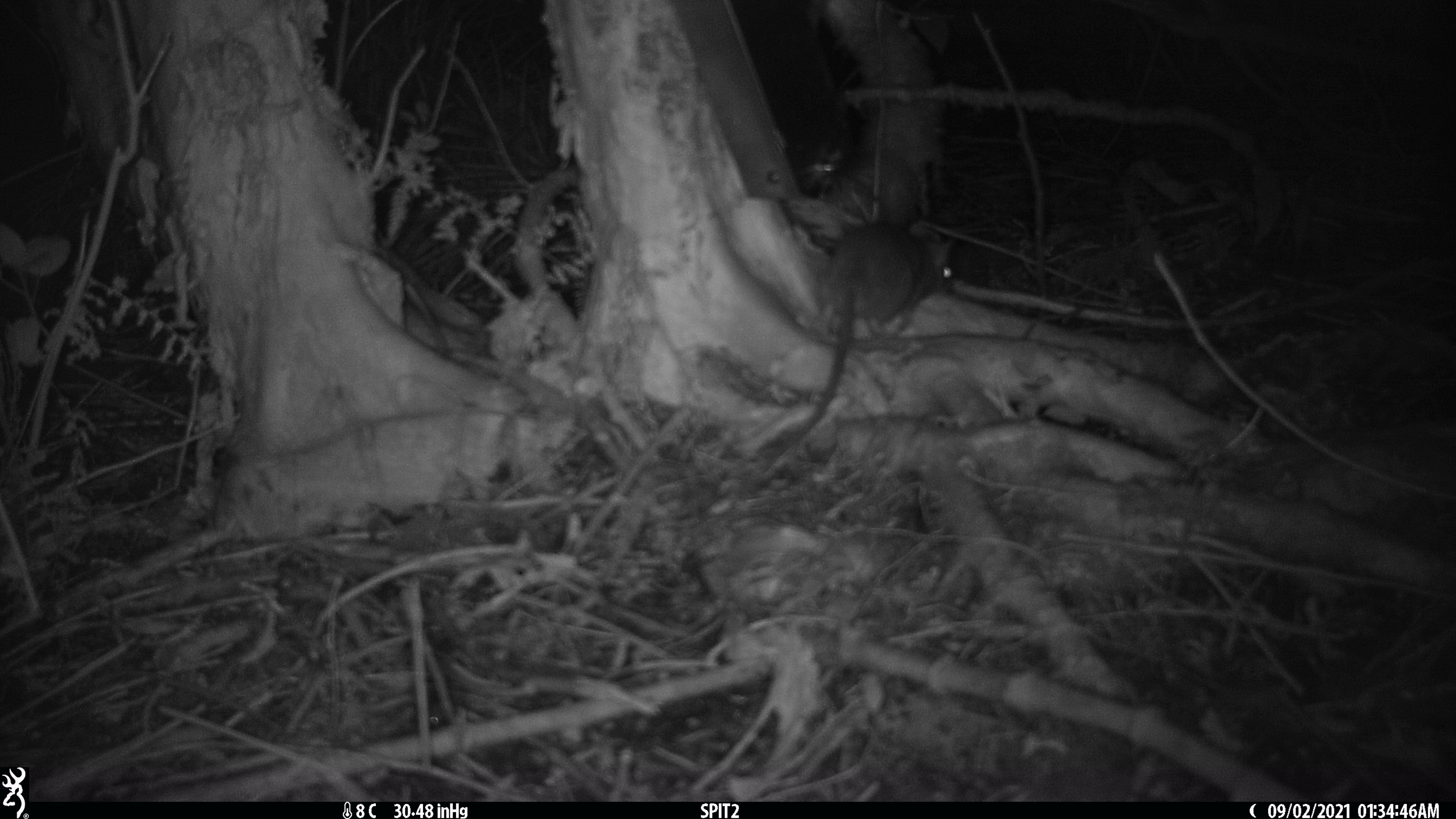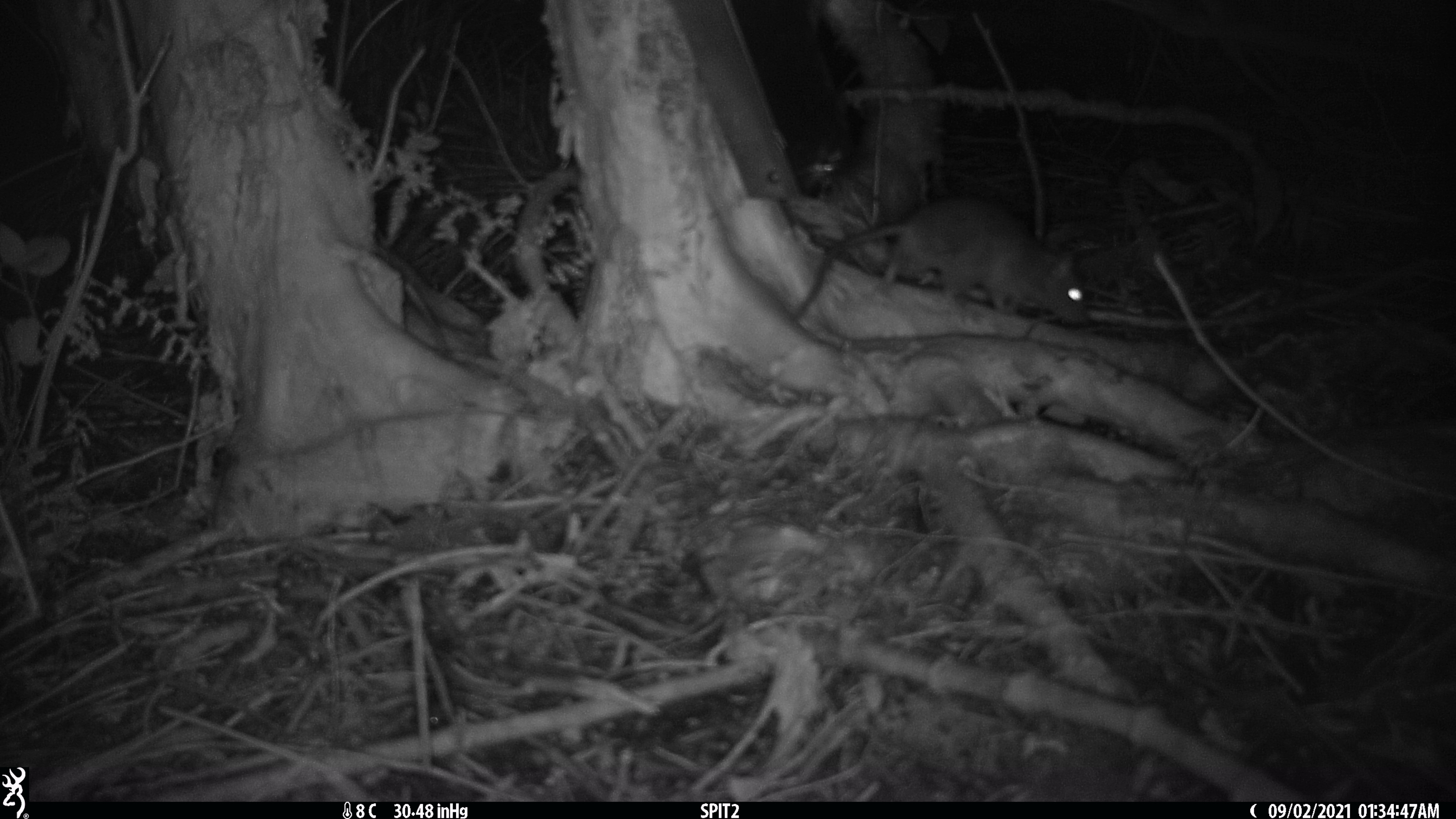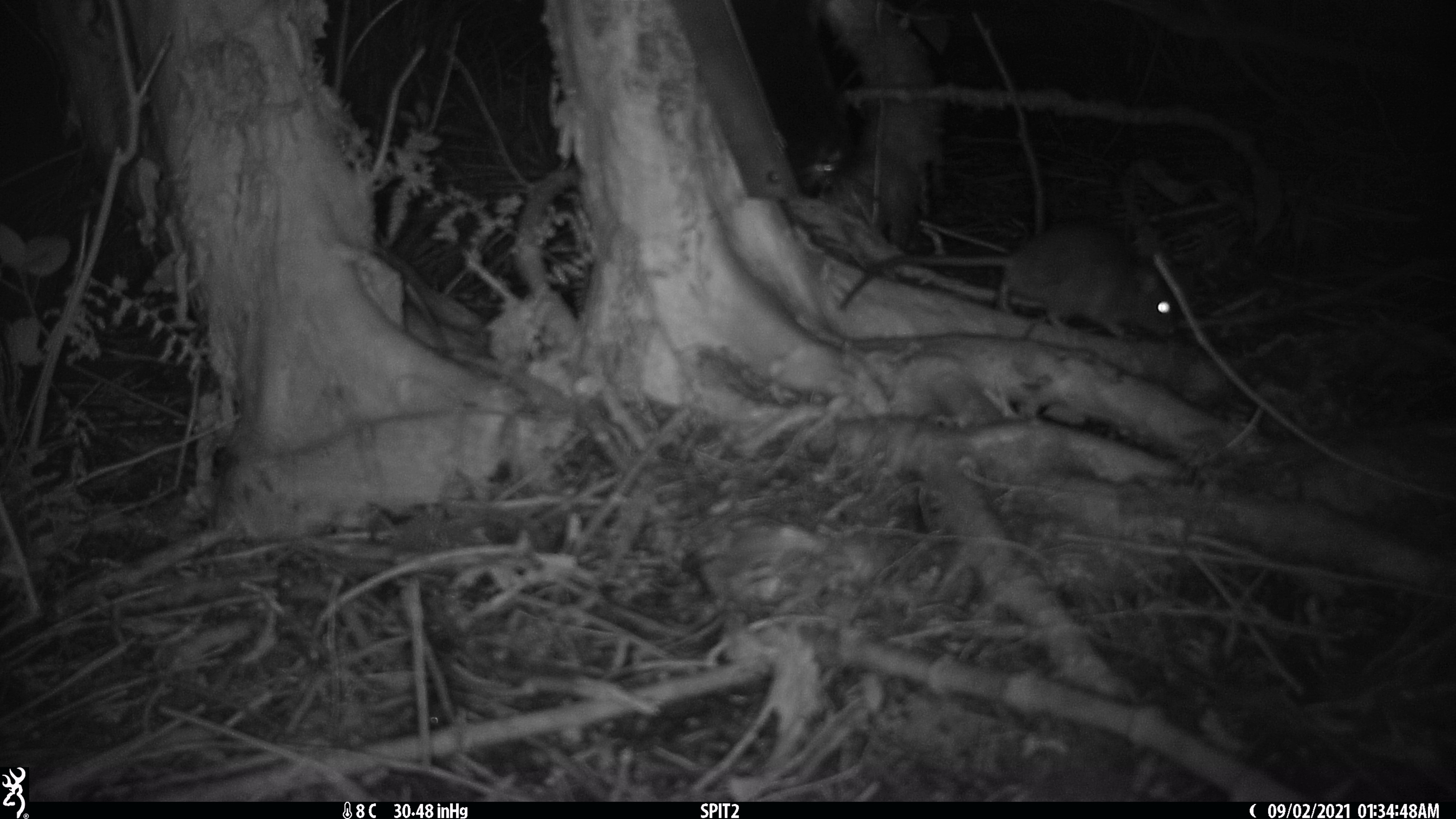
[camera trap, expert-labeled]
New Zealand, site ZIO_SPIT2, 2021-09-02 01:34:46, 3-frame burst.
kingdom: Animalia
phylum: Chordata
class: Mammalia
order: Rodentia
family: Muridae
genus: Rattus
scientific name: Rattus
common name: rat